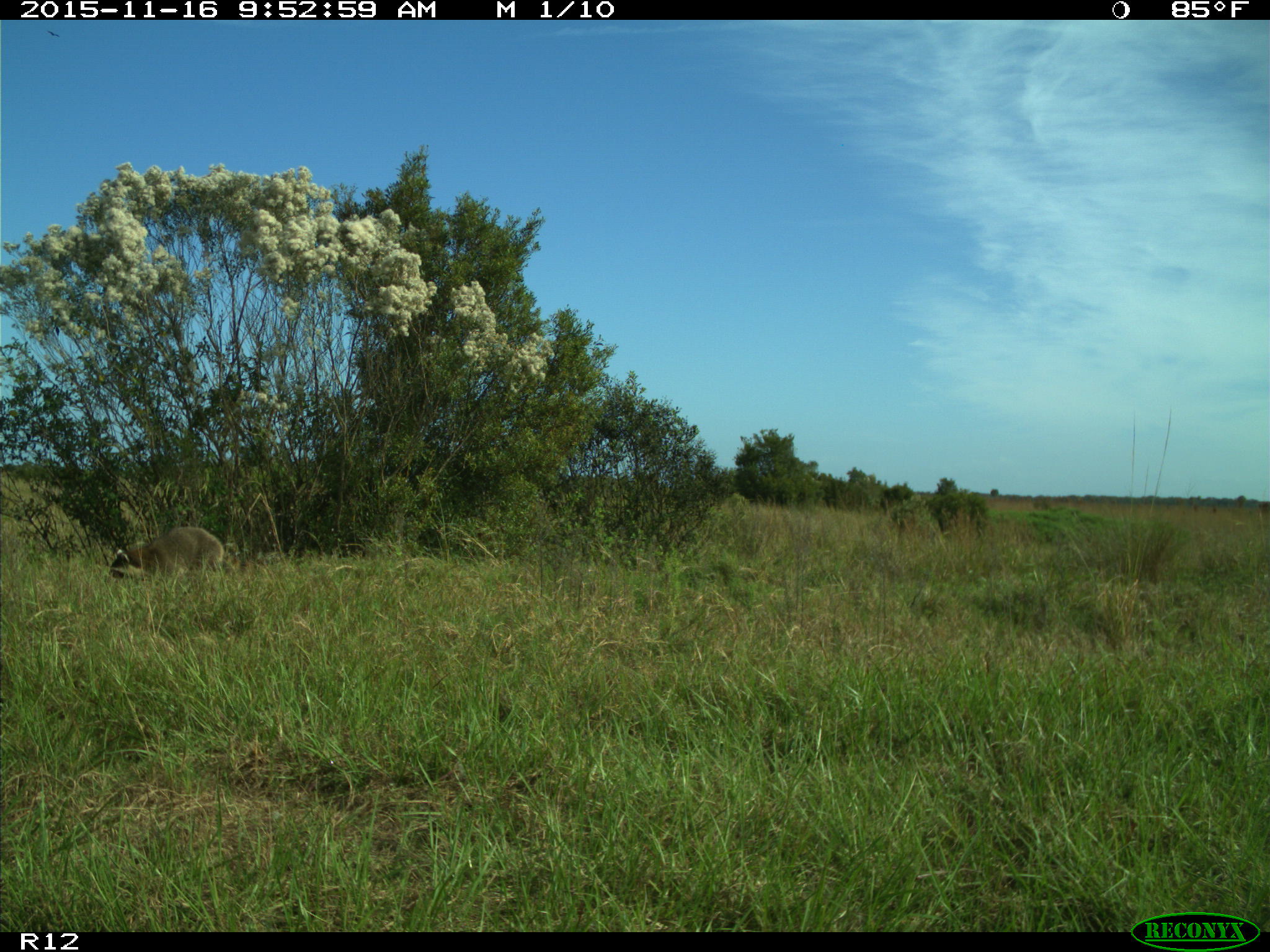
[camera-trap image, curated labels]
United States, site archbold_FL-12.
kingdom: Animalia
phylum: Chordata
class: Mammalia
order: Carnivora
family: Procyonidae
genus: Procyon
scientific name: Procyon lotor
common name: common raccoon